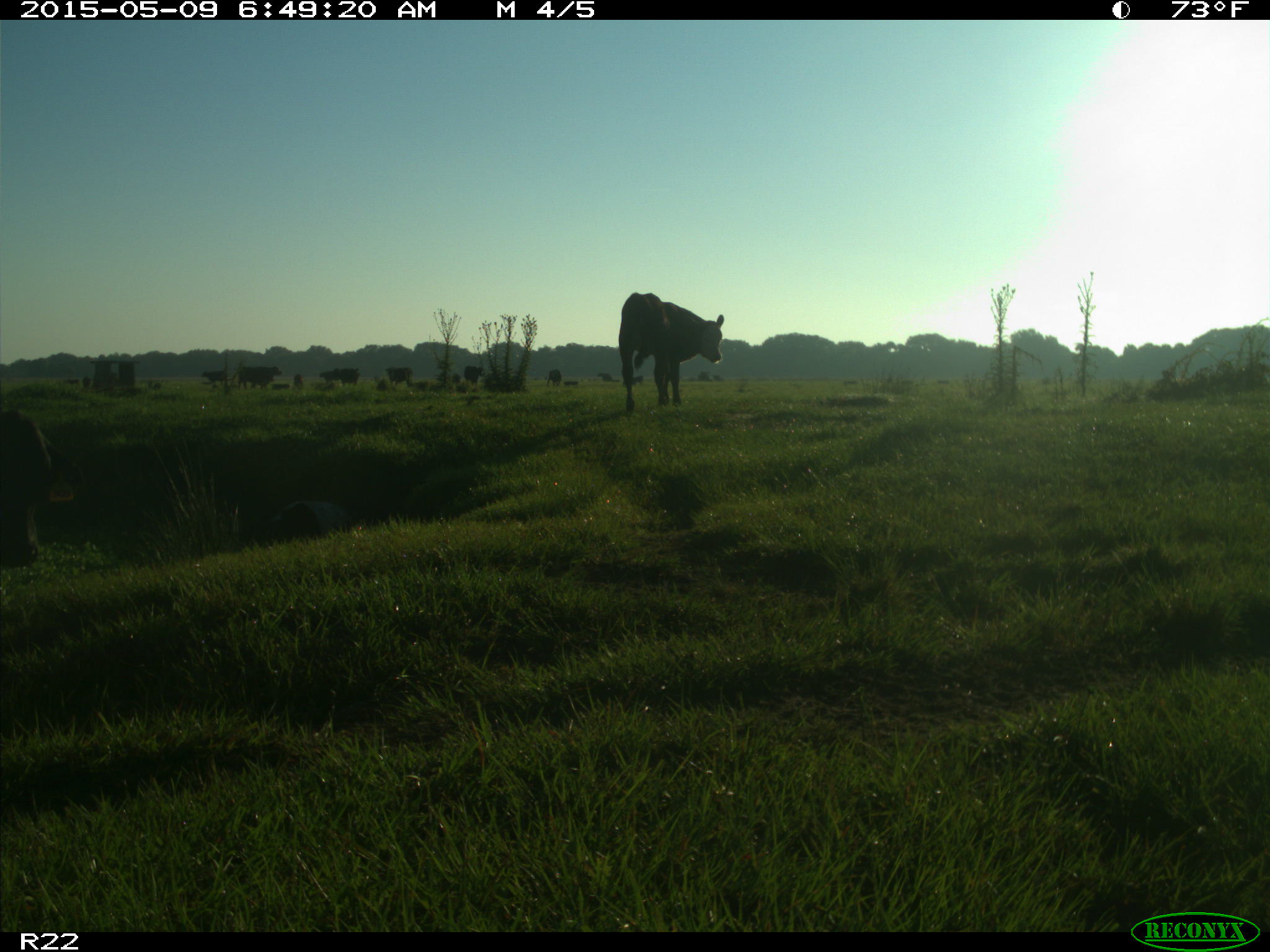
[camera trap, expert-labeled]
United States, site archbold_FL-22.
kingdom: Animalia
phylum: Chordata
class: Mammalia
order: Artiodactyla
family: Bovidae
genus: Bos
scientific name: Bos taurus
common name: domestic cow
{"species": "Bos taurus (domestic cow)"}